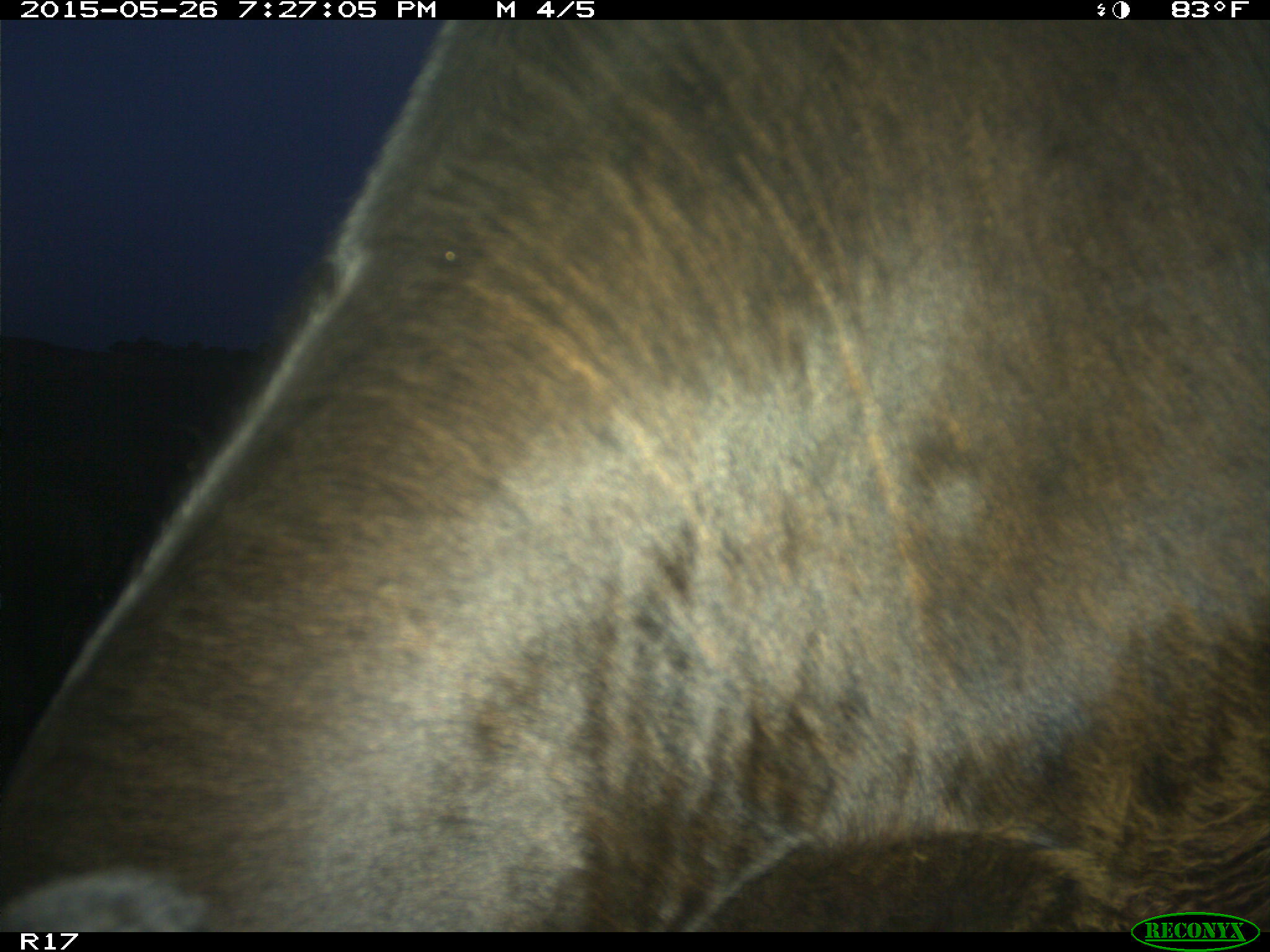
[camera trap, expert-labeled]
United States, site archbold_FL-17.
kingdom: Animalia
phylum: Chordata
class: Mammalia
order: Artiodactyla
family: Bovidae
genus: Bos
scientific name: Bos taurus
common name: domestic cow